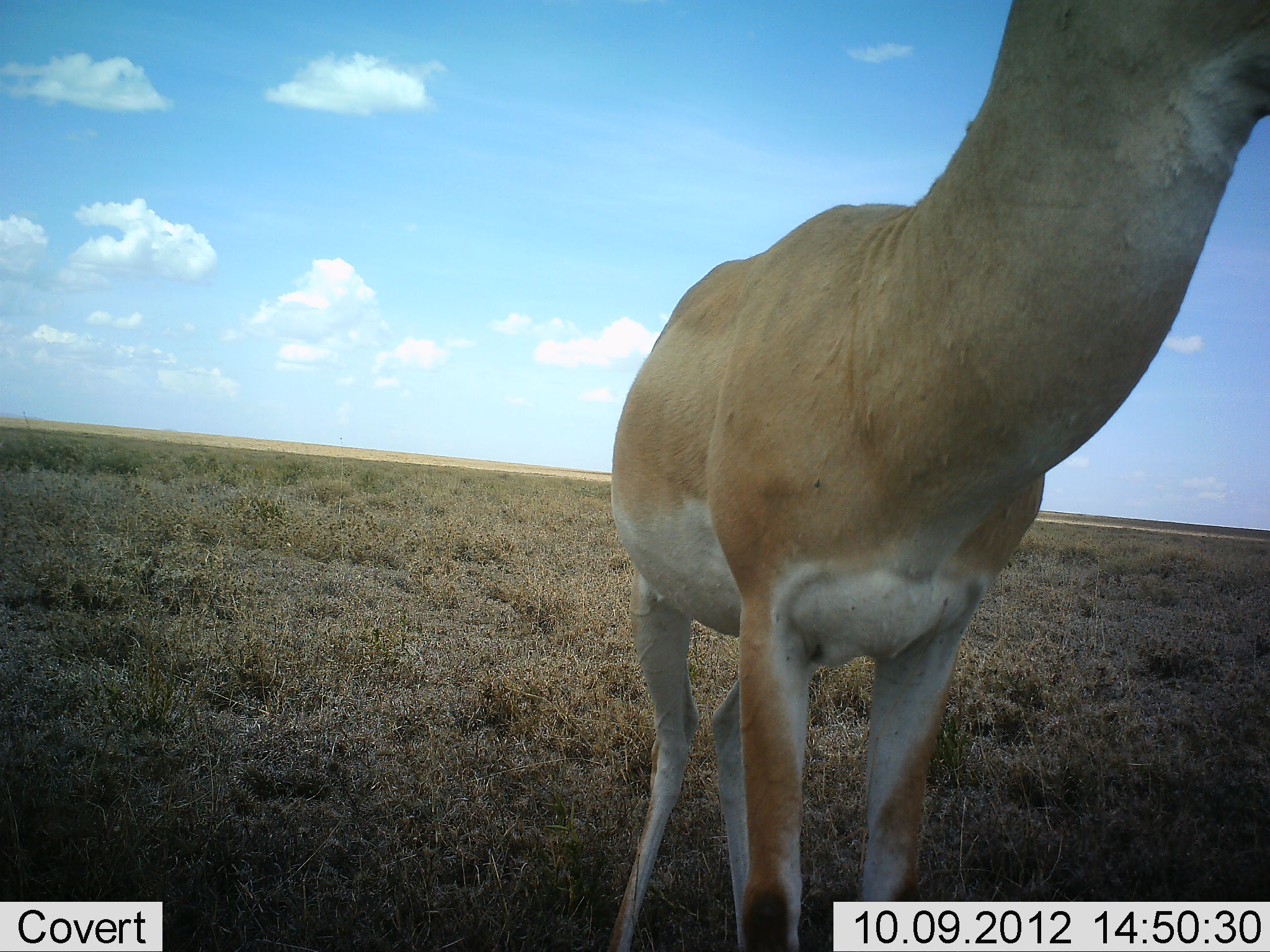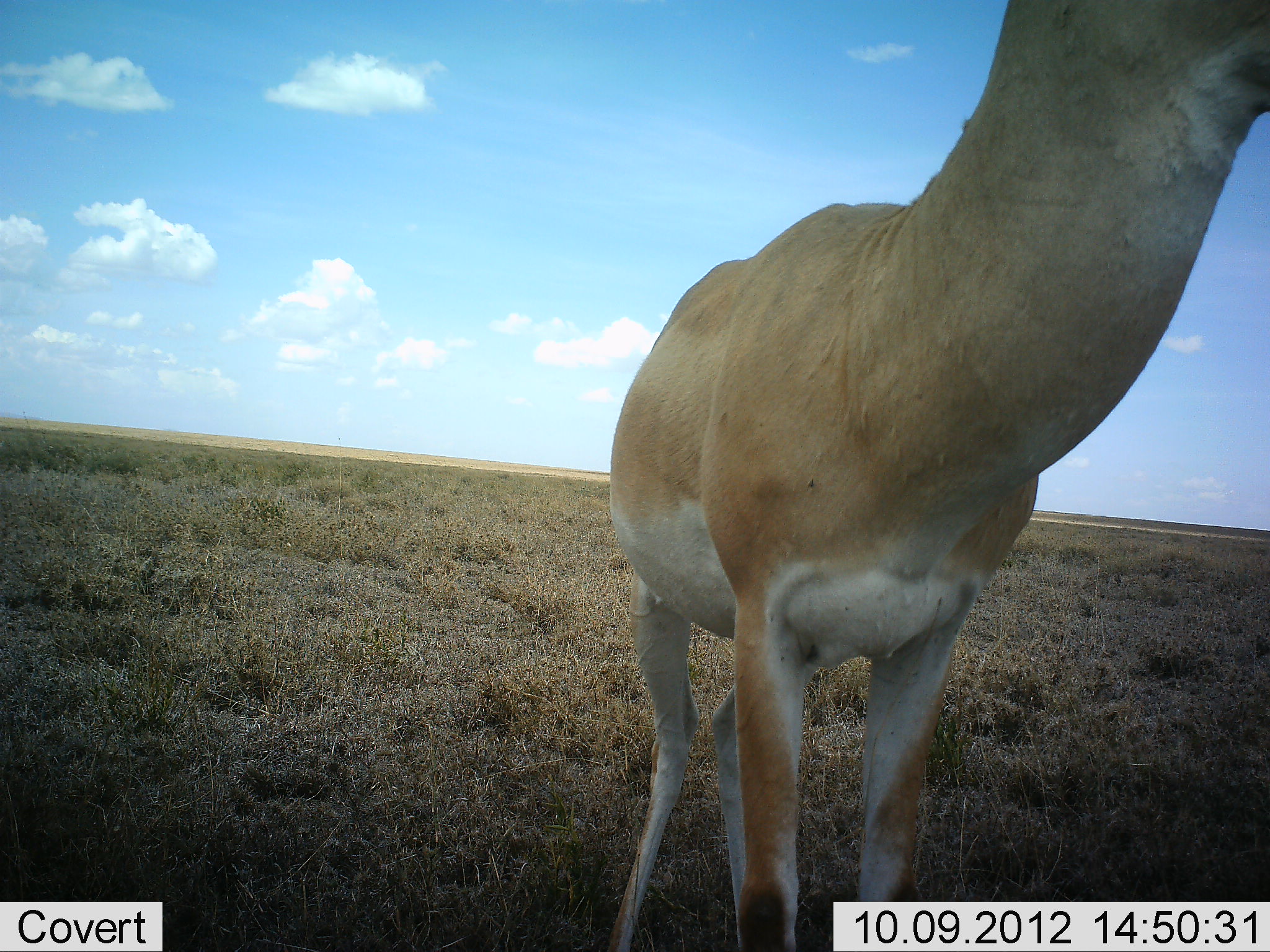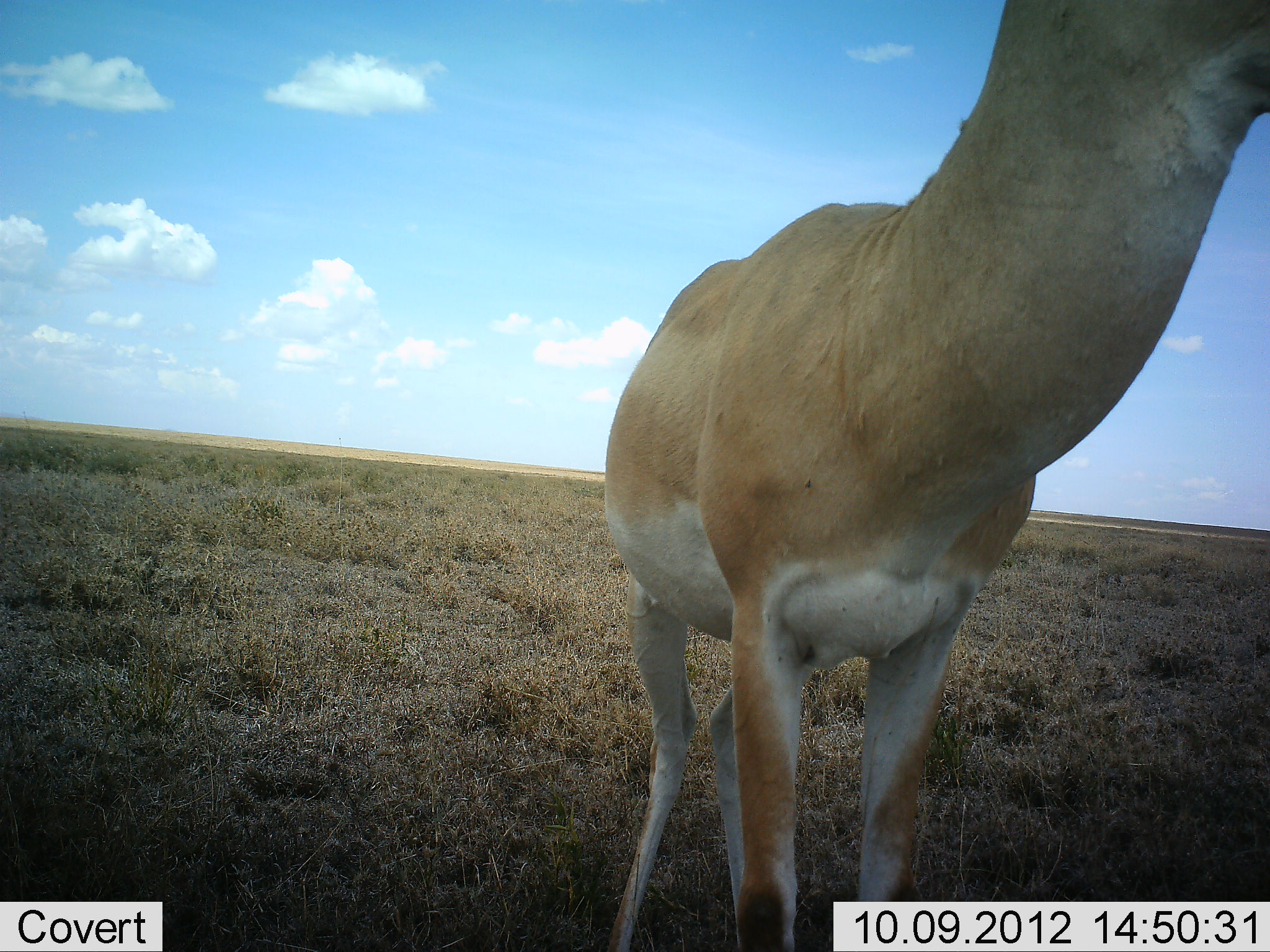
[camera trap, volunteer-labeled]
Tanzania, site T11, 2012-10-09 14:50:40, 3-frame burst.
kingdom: Animalia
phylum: Chordata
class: Mammalia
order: Artiodactyla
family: Bovidae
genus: Nanger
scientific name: Nanger granti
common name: grant's gazelle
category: gazellegrants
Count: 1.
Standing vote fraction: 100%.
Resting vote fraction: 0%.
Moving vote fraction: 0%.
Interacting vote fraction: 0%.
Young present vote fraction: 0%.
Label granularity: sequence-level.